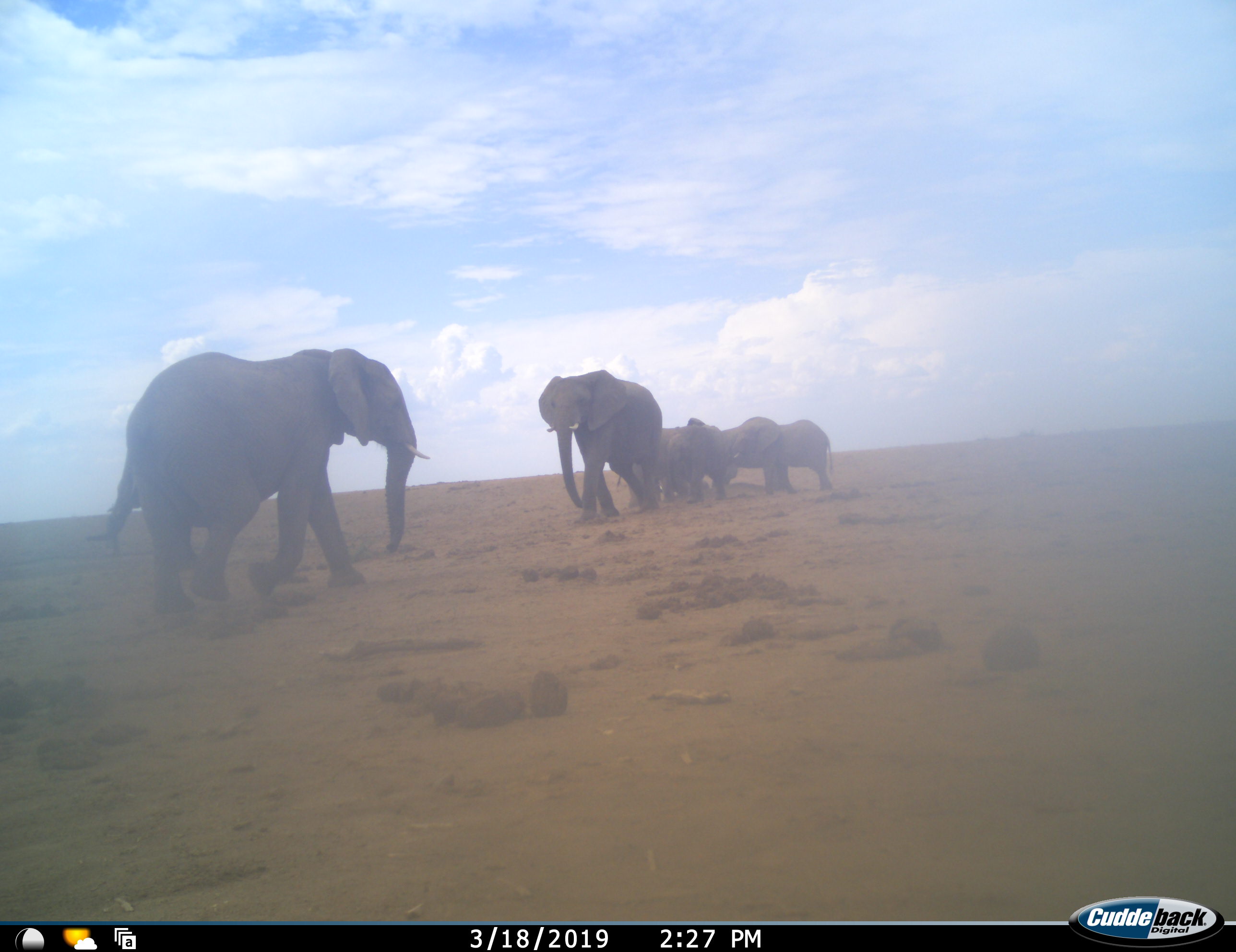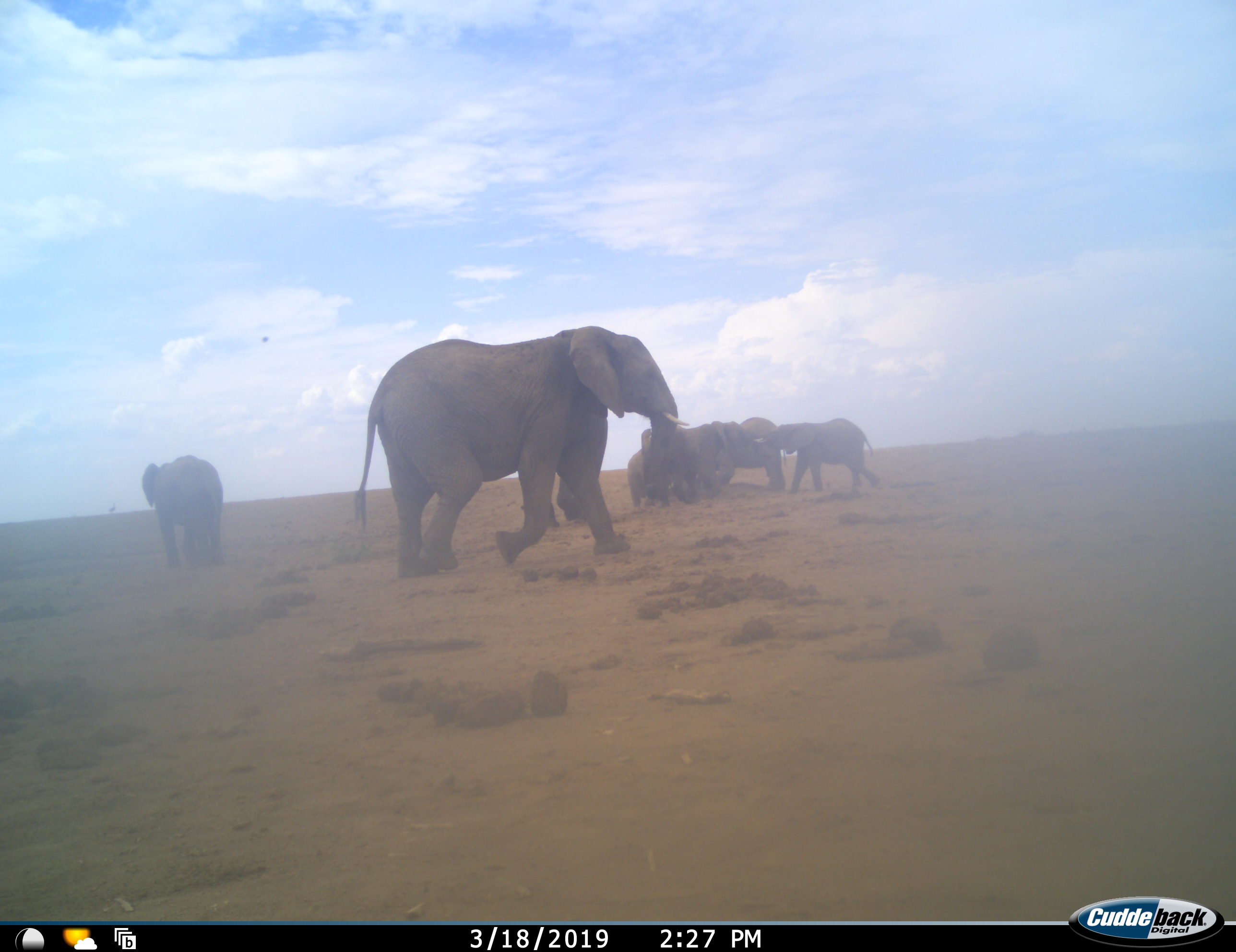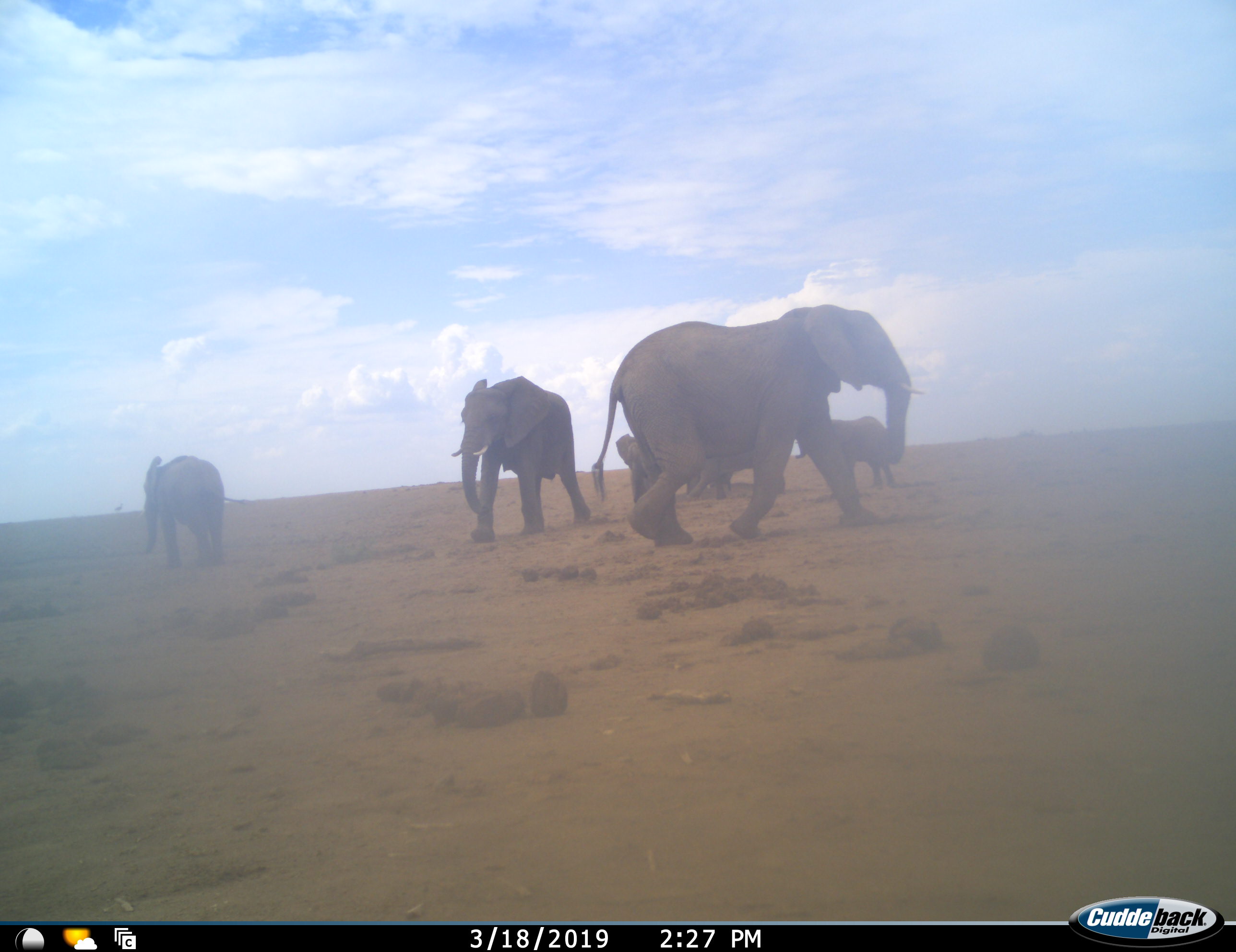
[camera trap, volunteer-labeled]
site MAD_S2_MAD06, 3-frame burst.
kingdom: Animalia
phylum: Chordata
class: Mammalia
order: Proboscidea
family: Elephantidae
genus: Loxodonta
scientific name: Loxodonta africana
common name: african bush elephant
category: elephant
Elephant (african bush elephant) (Loxodonta africana), count 7. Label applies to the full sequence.